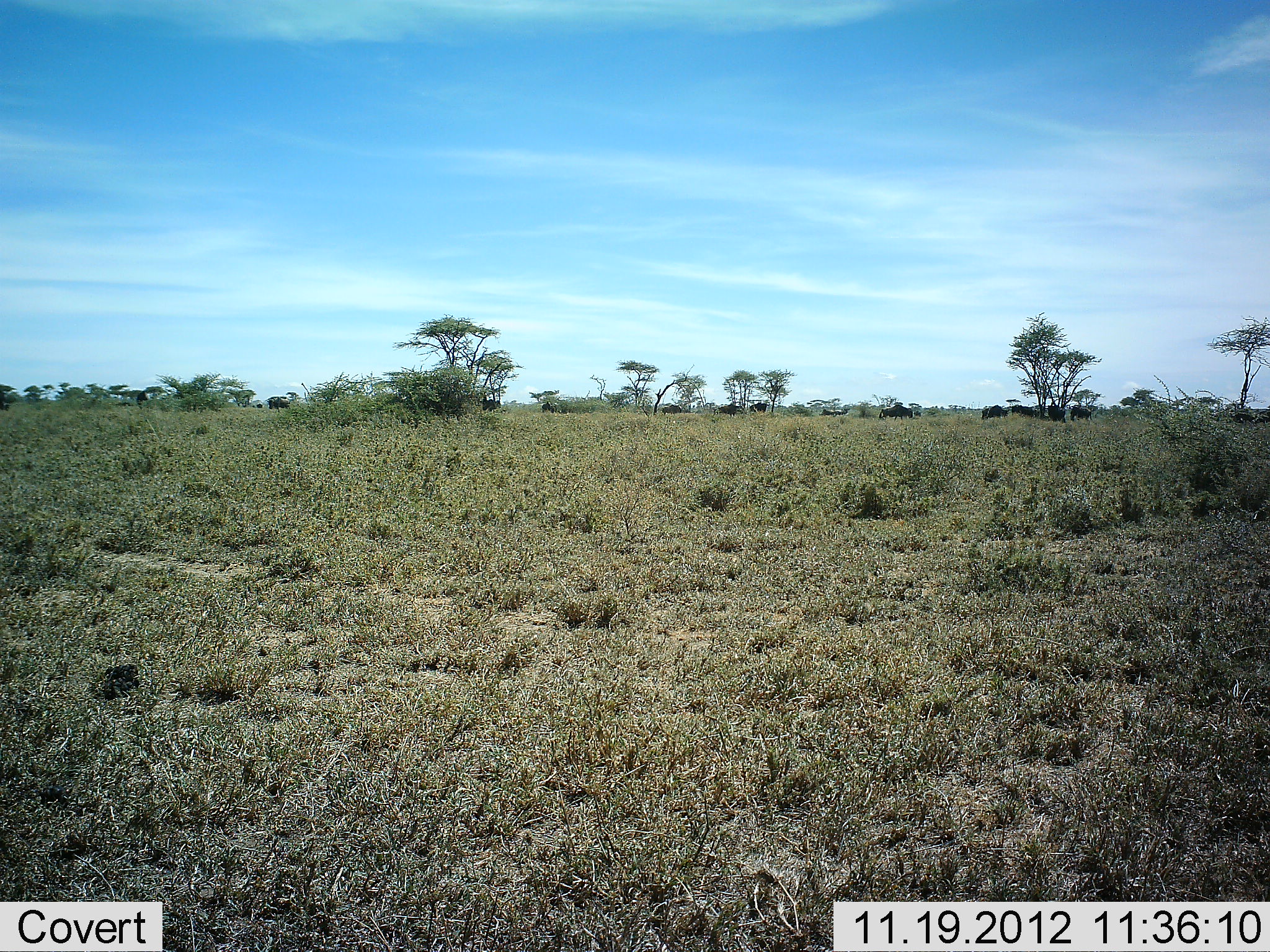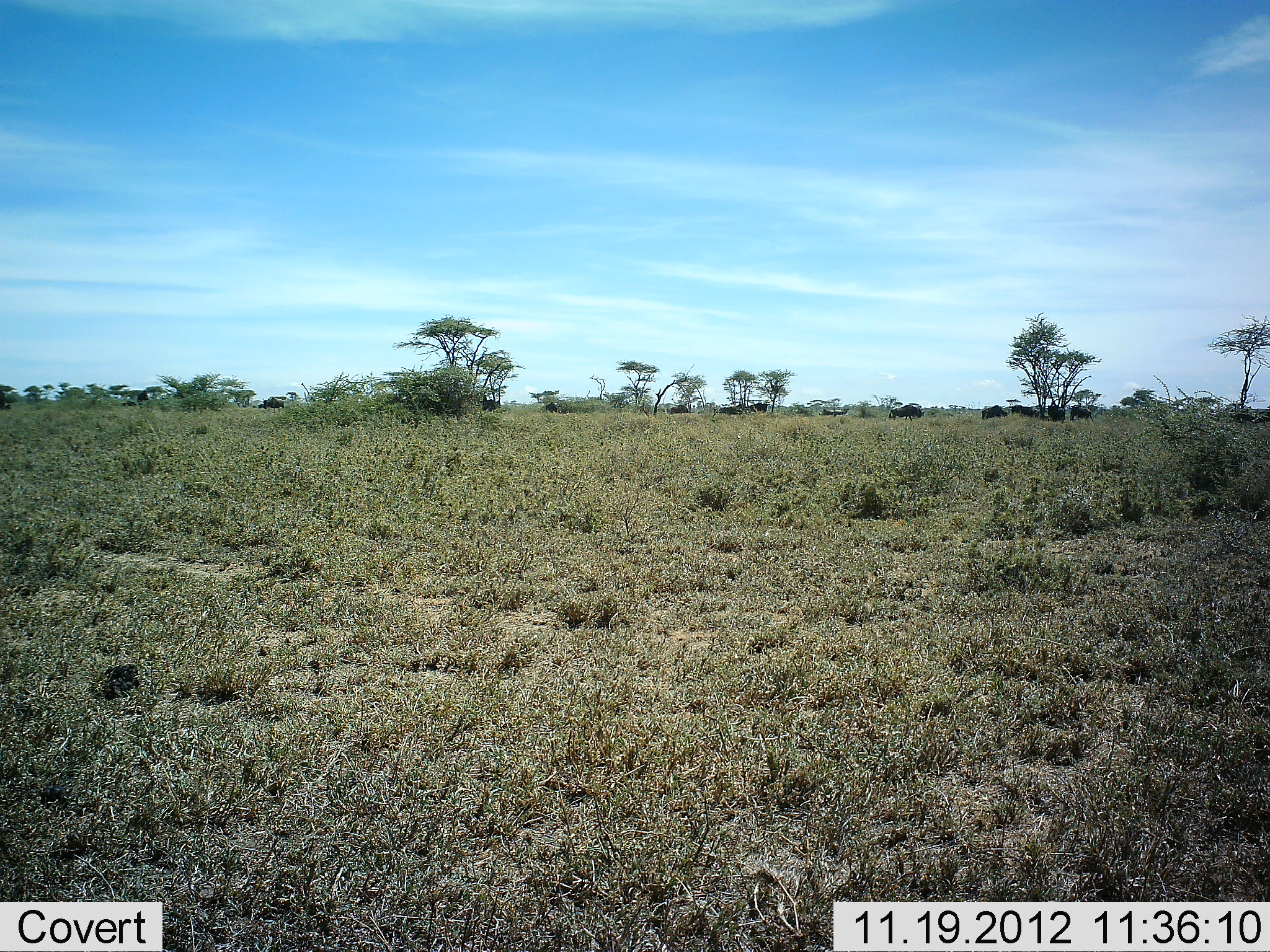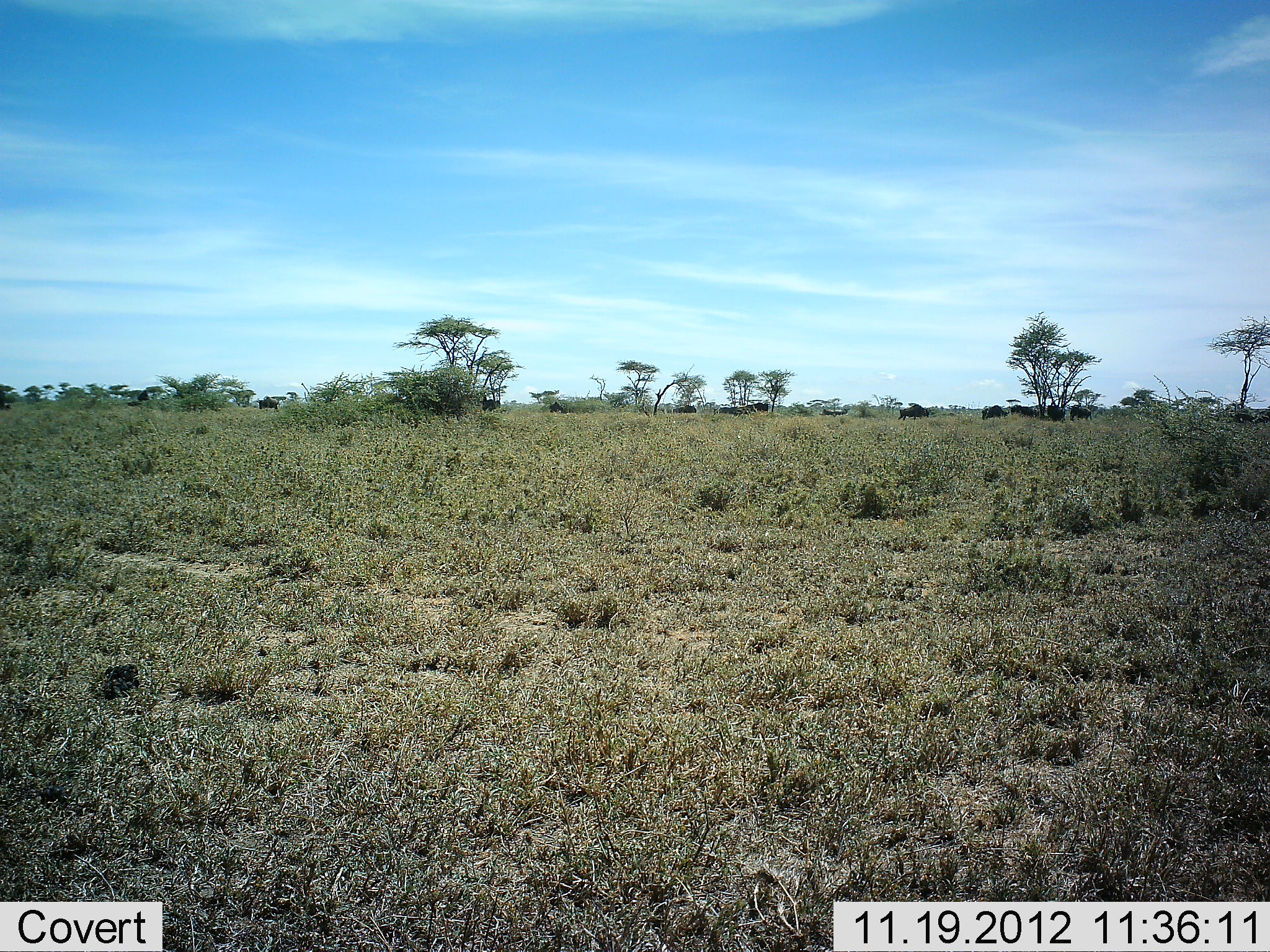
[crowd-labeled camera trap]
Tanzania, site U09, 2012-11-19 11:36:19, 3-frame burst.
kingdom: Animalia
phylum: Chordata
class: Mammalia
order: Artiodactyla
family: Bovidae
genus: Connochaetes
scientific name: Connochaetes taurinus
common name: blue wildebeest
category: wildebeest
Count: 11-50.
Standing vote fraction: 60%.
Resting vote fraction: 0%.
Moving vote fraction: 80%.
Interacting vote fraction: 0%.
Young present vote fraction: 0%.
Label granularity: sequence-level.